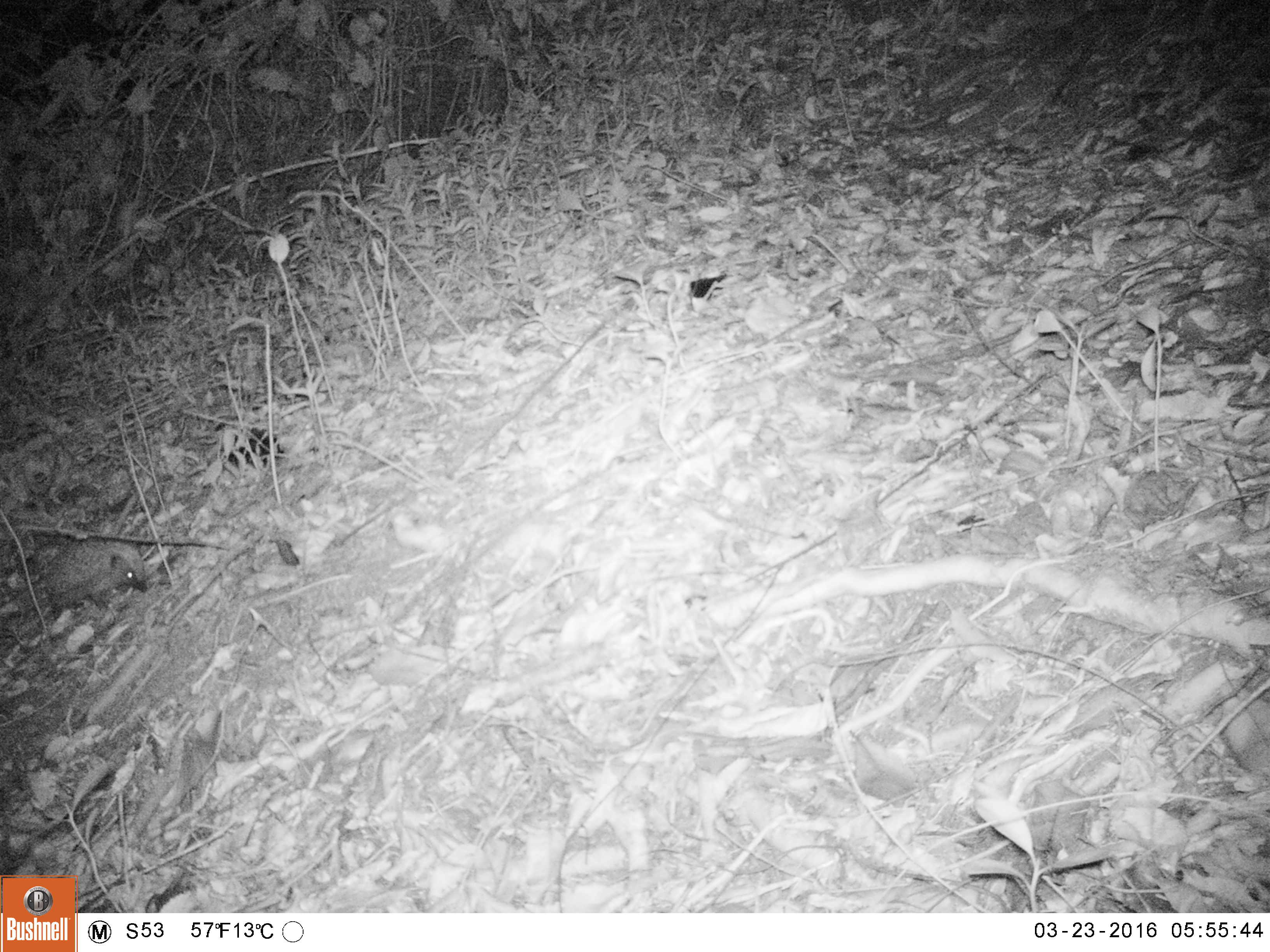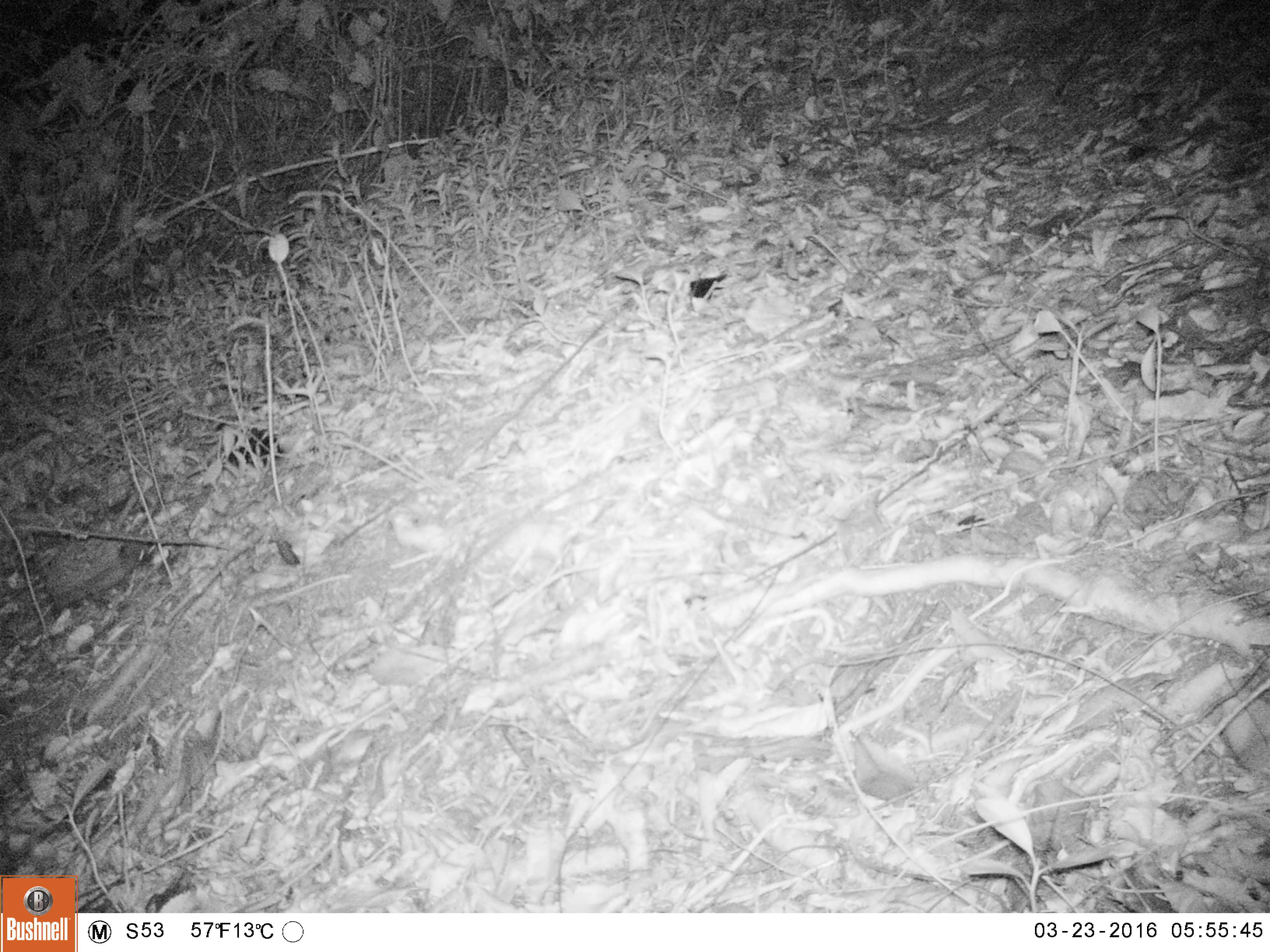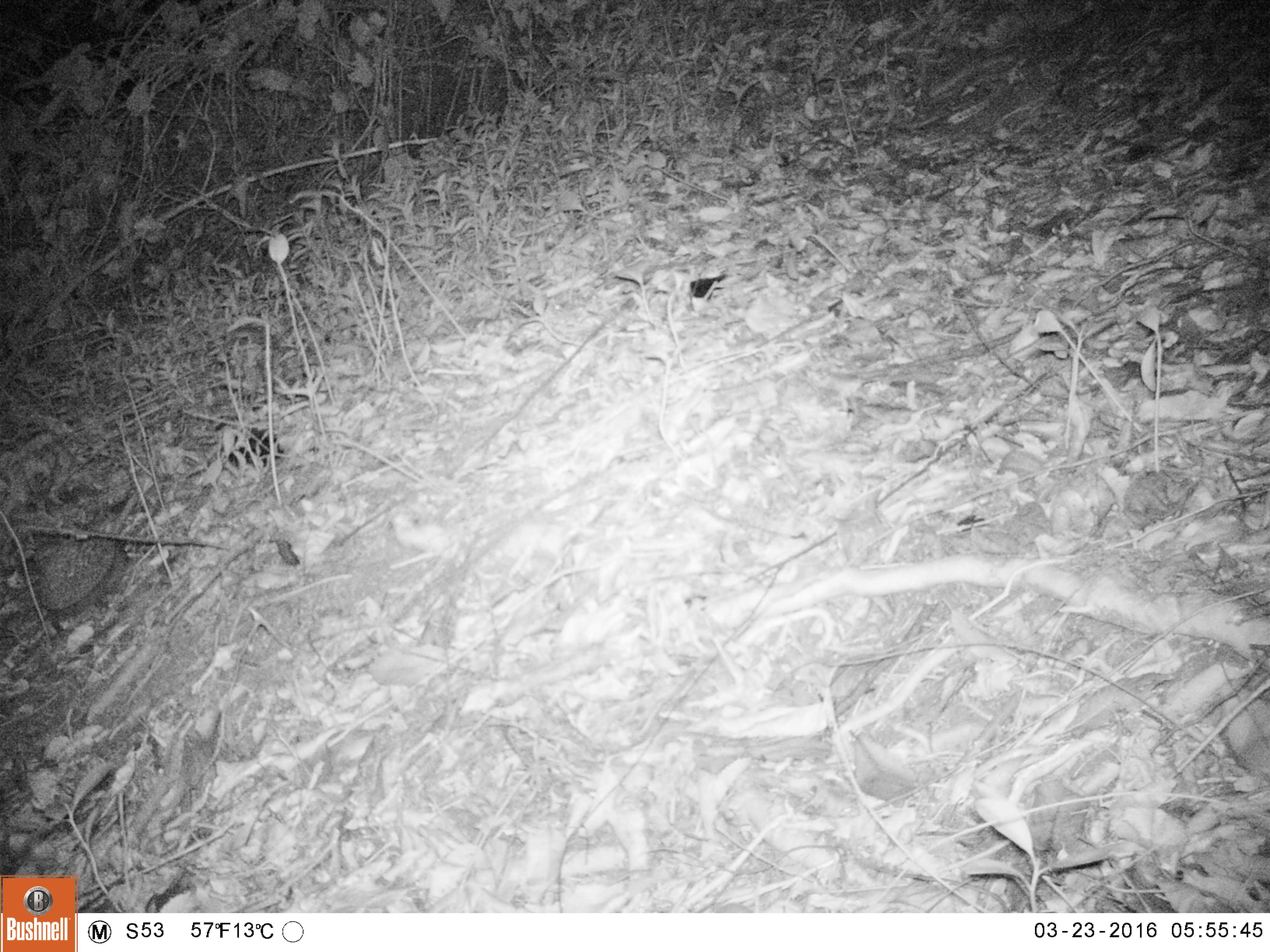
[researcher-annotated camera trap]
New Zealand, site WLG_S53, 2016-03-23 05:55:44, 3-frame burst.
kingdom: Animalia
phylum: Chordata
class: Mammalia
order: Eulipotyphla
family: Erinaceidae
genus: Erinaceus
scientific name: Erinaceus europaeus europaeus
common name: european hedgehog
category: hedgehog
Hedgehog (european hedgehog) (Erinaceus europaeus europaeus).